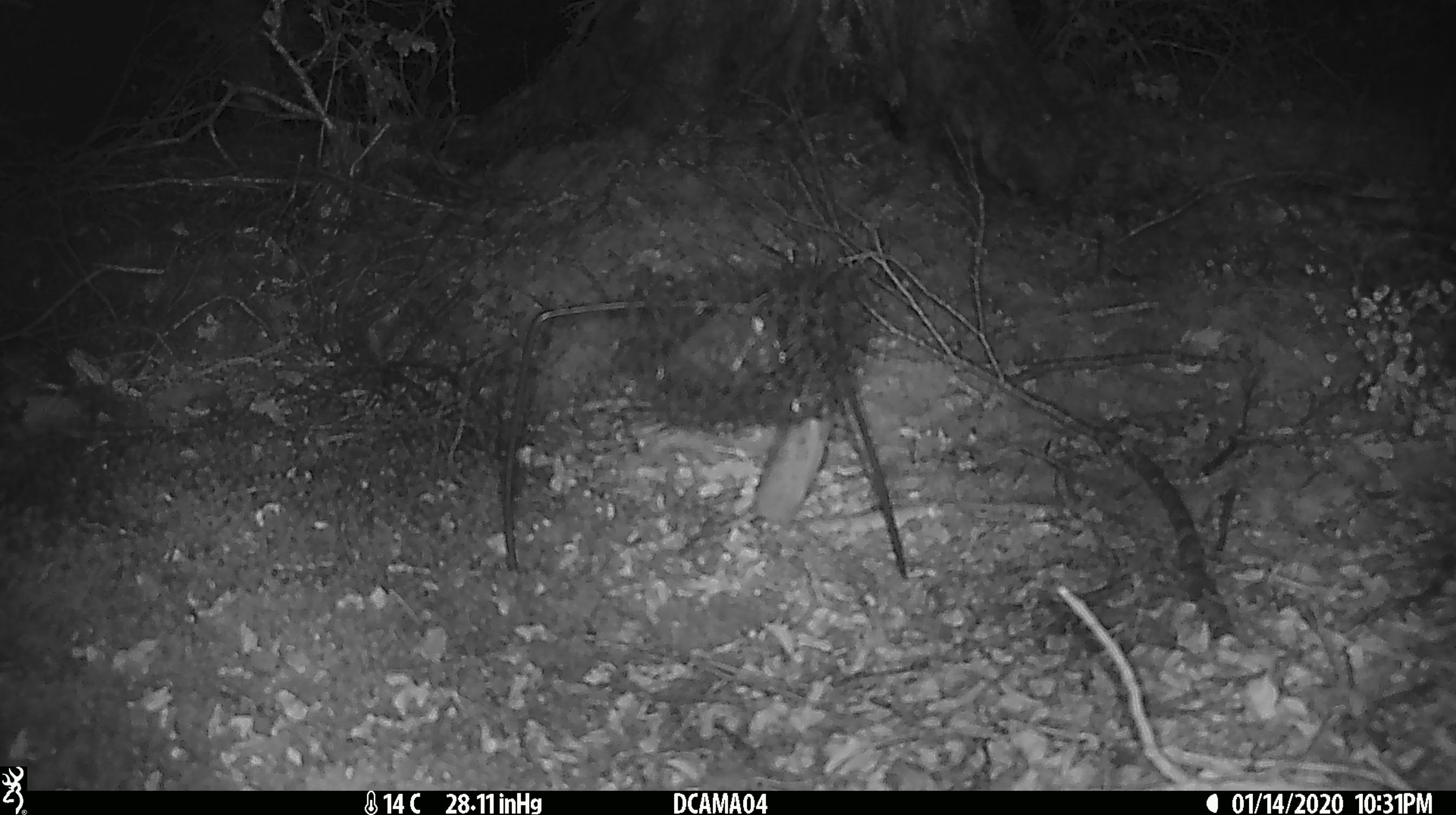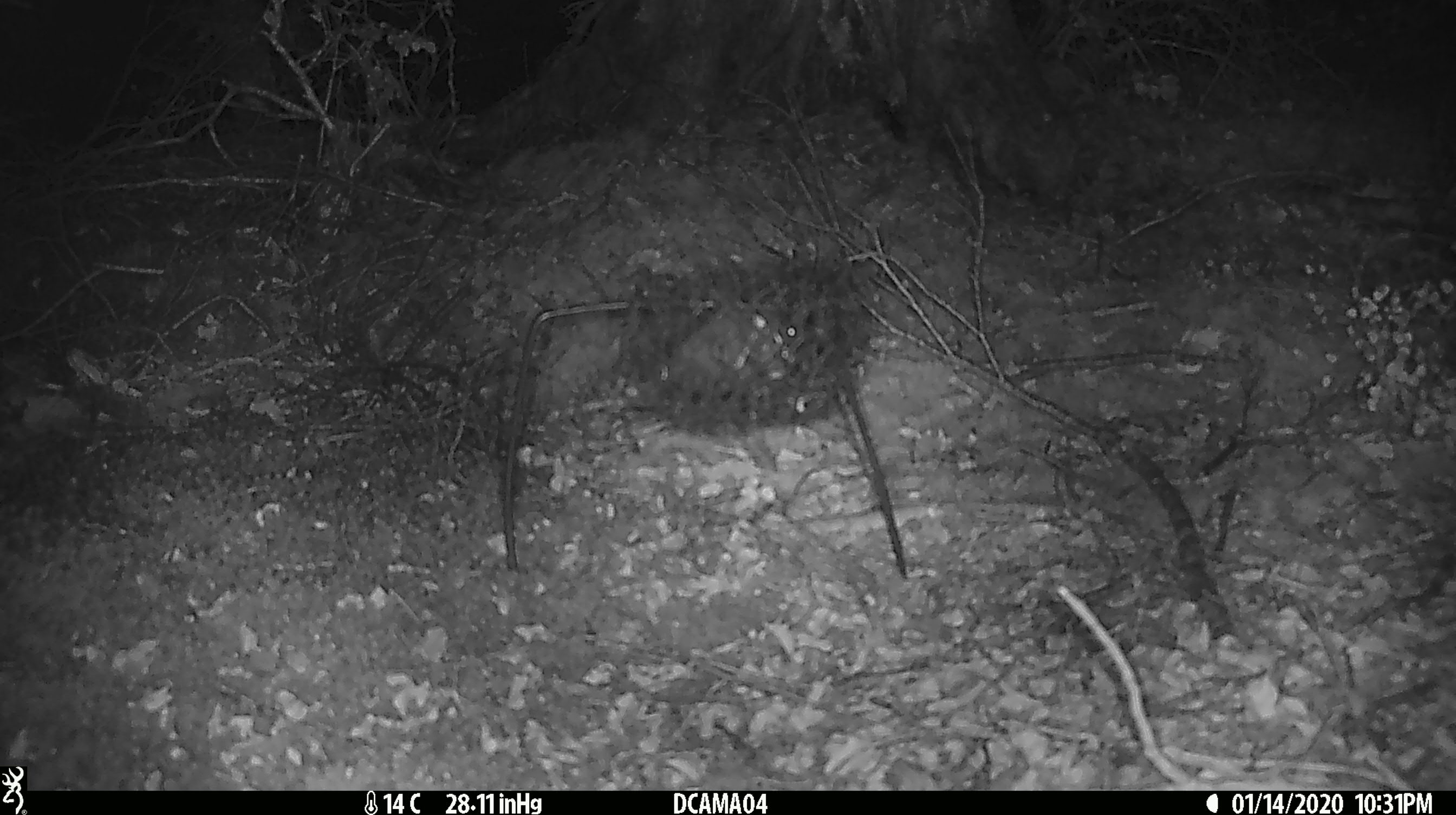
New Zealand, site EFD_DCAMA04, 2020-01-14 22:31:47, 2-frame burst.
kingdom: Animalia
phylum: Chordata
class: Mammalia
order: Rodentia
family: Muridae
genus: Mus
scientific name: Mus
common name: mouse